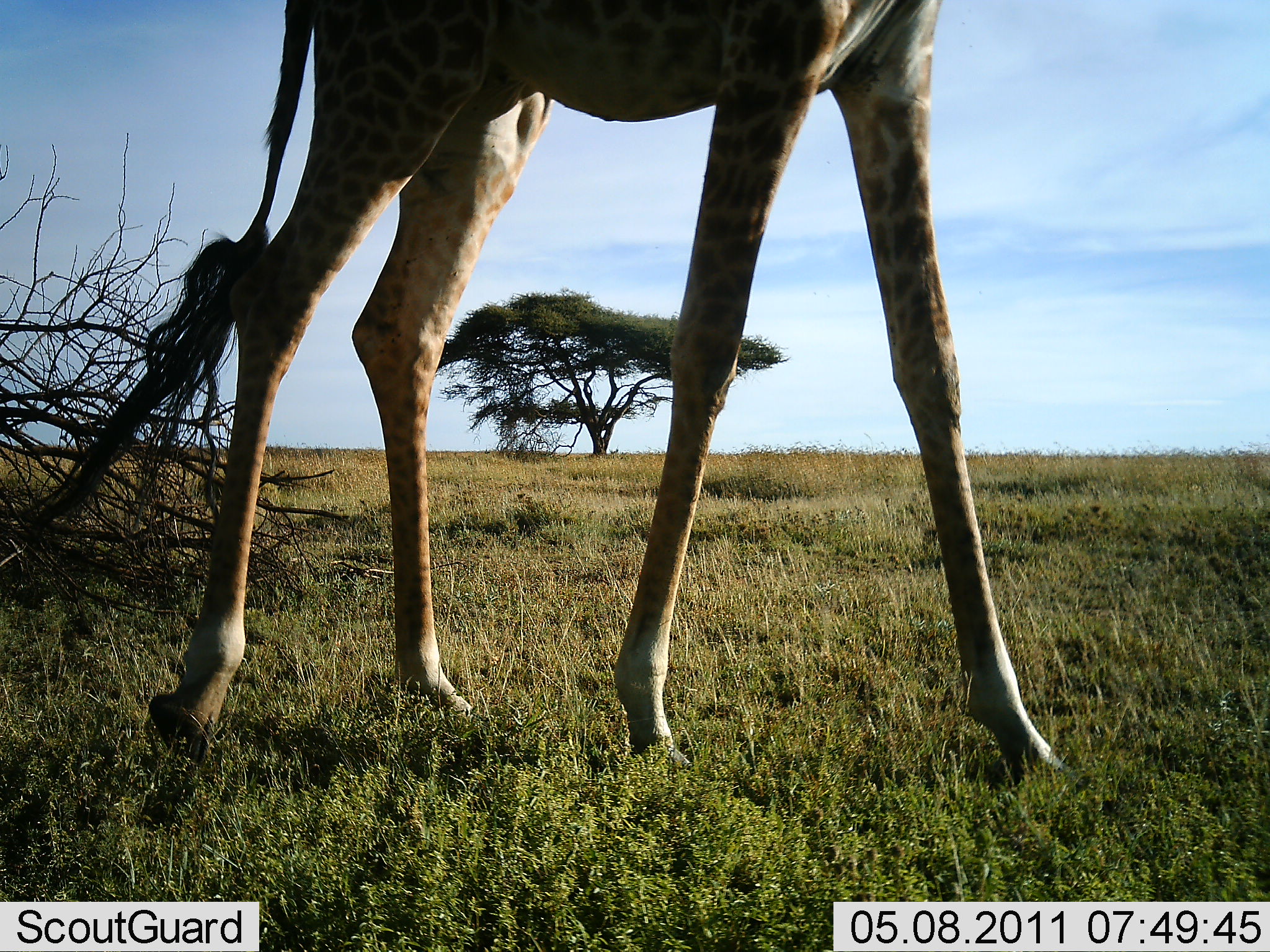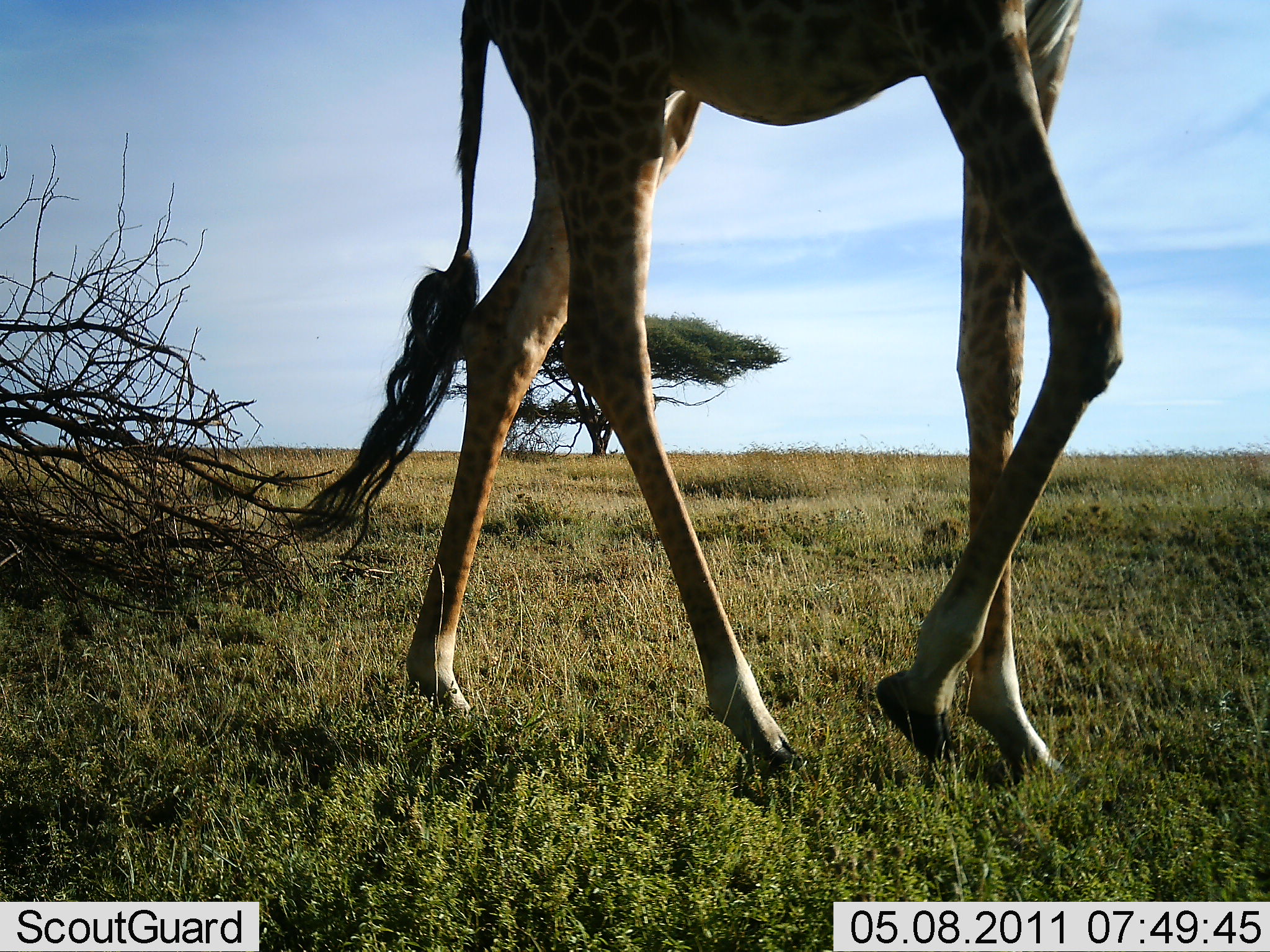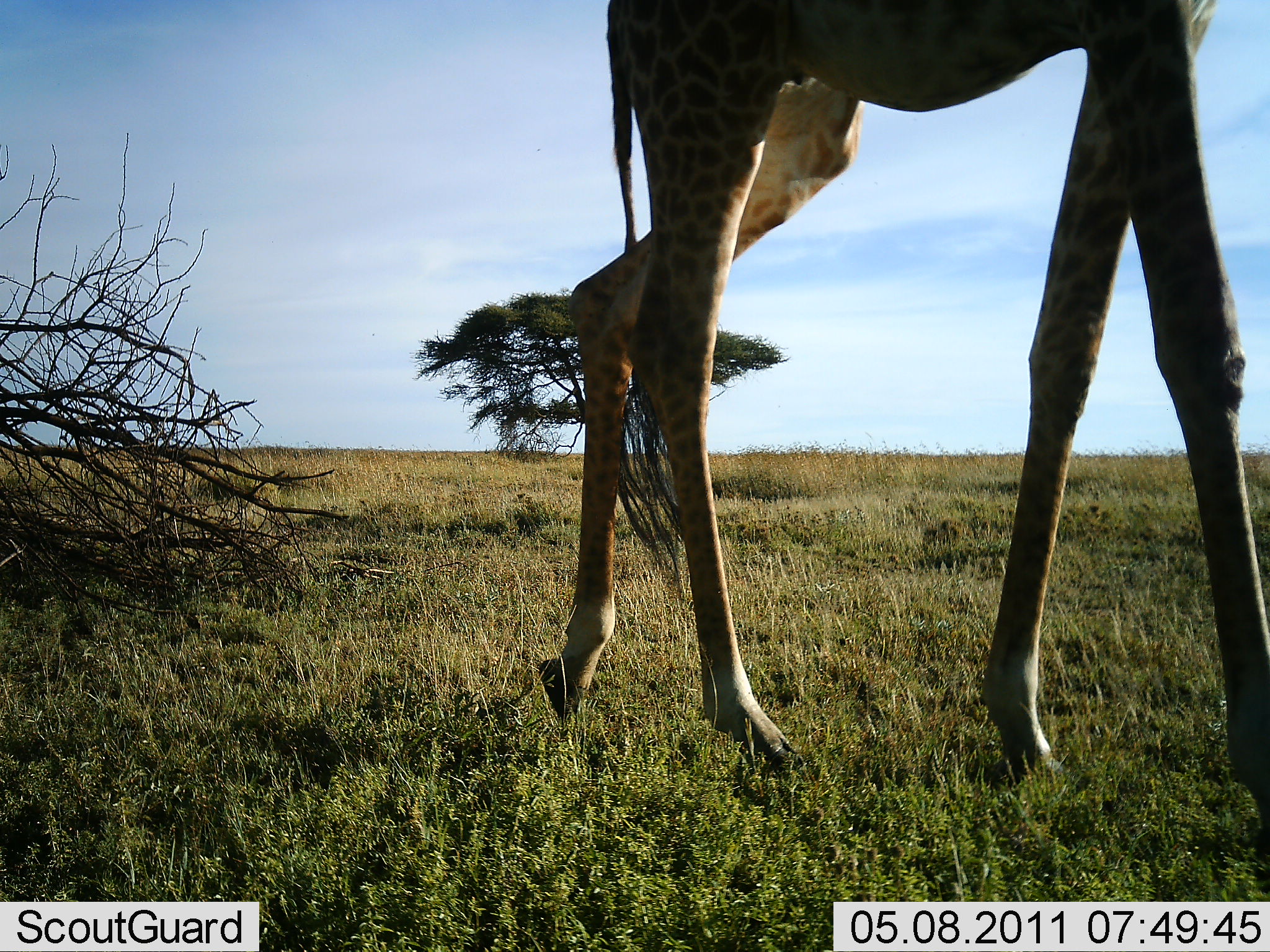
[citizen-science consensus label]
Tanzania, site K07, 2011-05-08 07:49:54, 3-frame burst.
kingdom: Animalia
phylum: Chordata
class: Mammalia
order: Artiodactyla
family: Giraffidae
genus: Giraffa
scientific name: Giraffa camelopardalis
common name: giraffe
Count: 1.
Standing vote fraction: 0%.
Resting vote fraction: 0%.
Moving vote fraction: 100%.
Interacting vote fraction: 0%.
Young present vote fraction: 0%.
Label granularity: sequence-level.